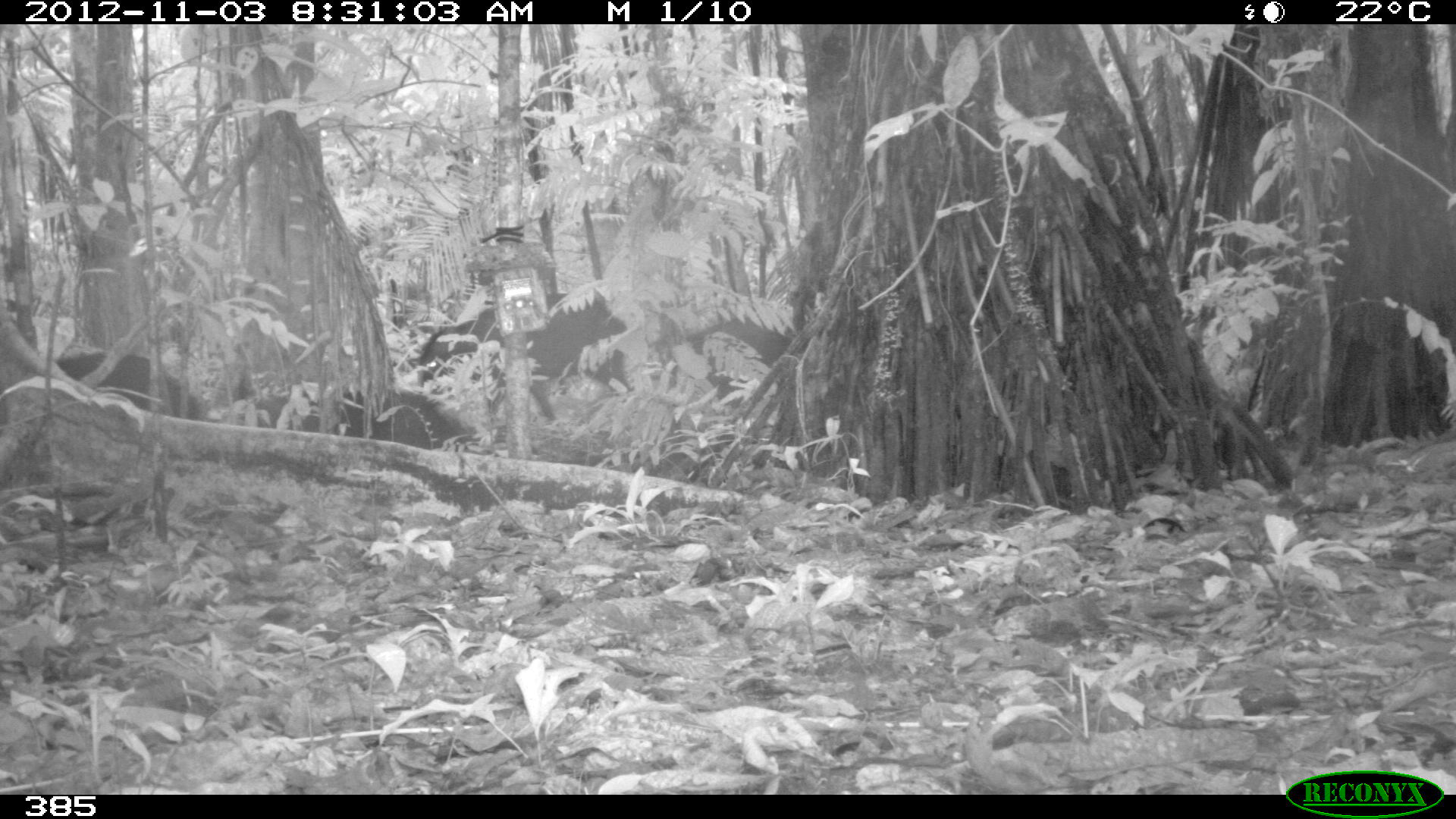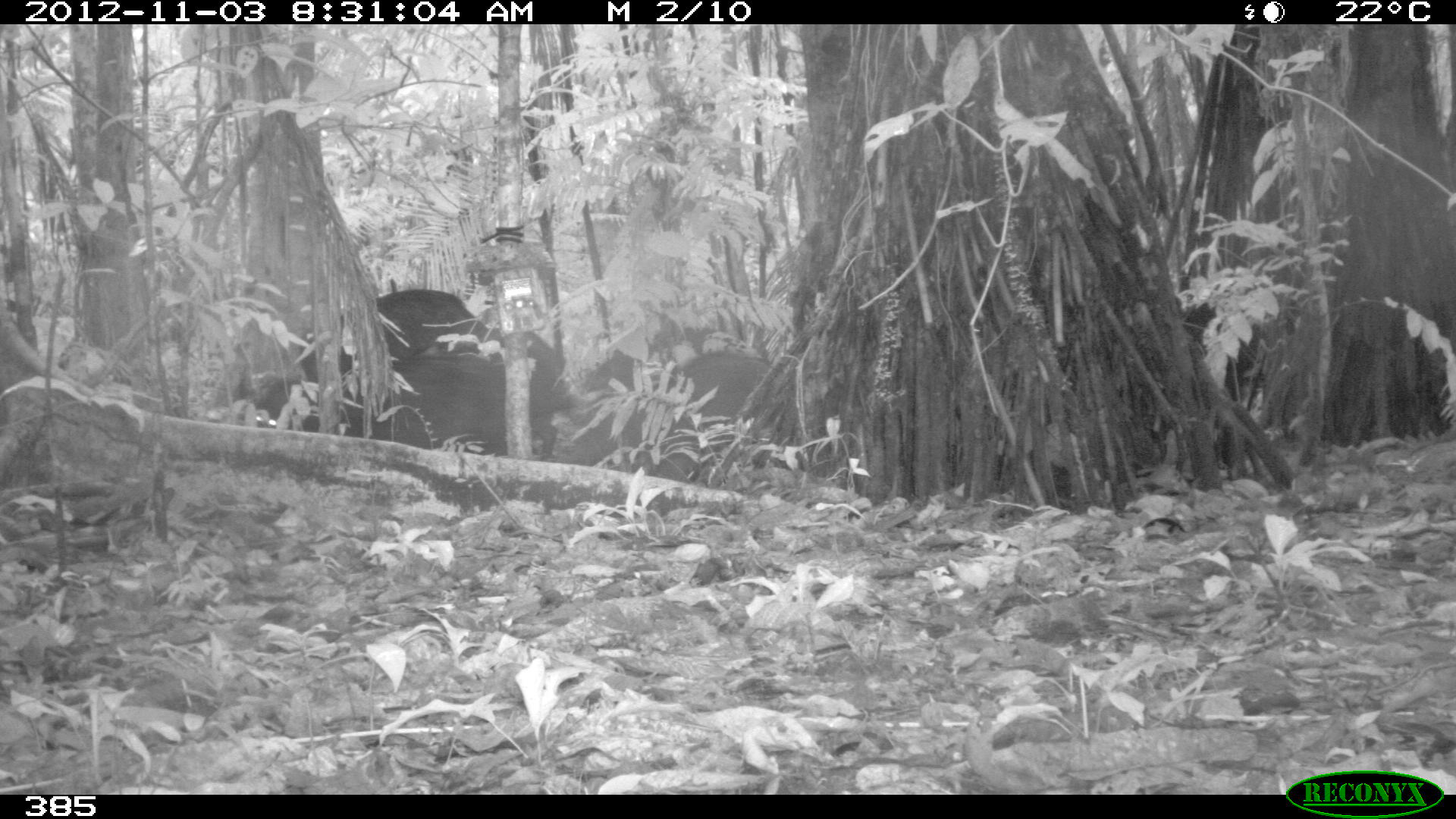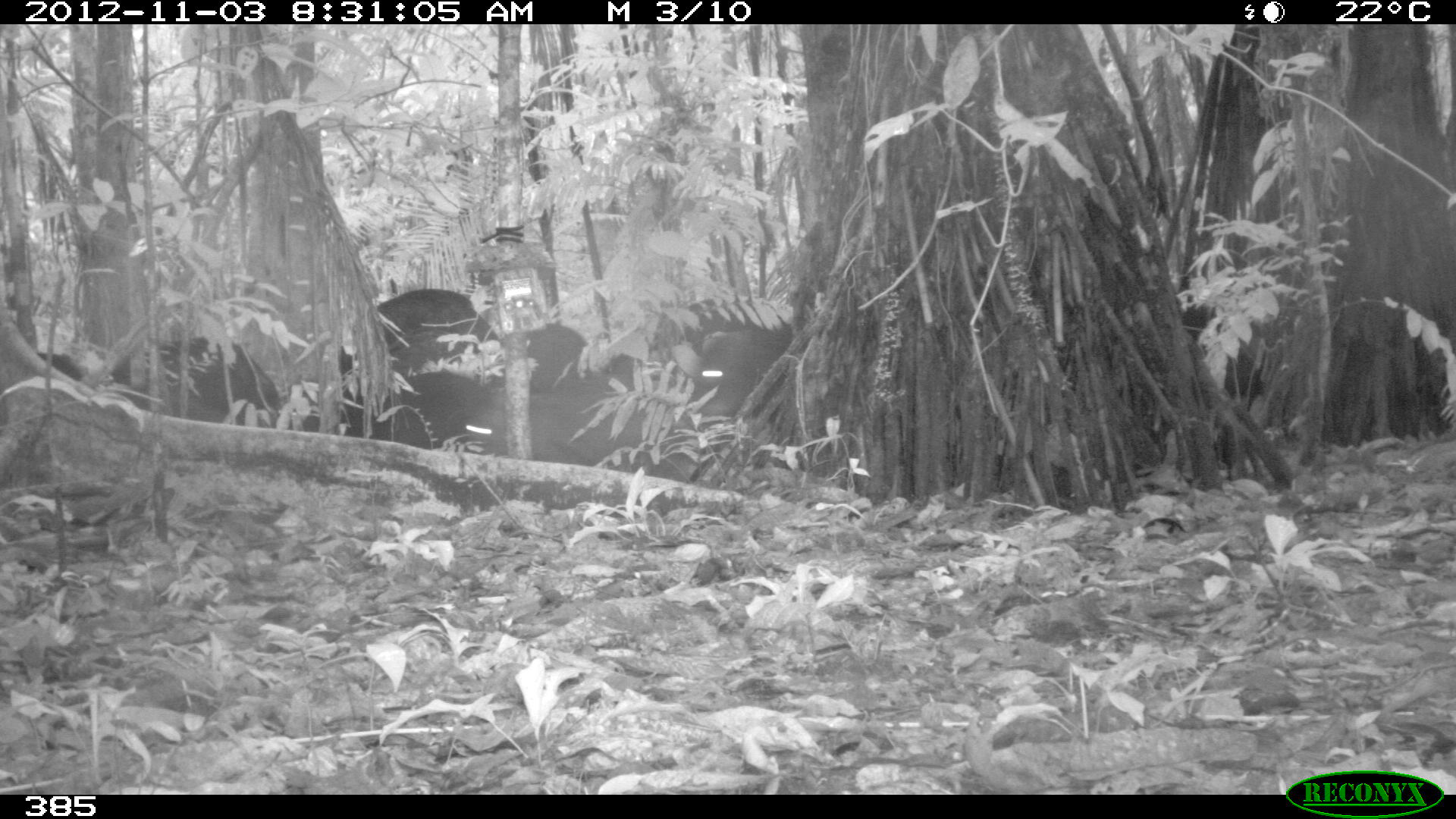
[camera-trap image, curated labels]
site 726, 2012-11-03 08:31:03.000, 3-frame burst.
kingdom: Animalia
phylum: Chordata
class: Mammalia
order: Artiodactyla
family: Tayassuidae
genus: Tayassu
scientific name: Tayassu pecari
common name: white-lipped peccary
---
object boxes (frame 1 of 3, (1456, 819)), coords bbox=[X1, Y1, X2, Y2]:
tayassu pecari: bbox=[419, 290, 626, 420]; bbox=[638, 314, 793, 460]; bbox=[224, 382, 480, 448]; bbox=[52, 349, 205, 418]